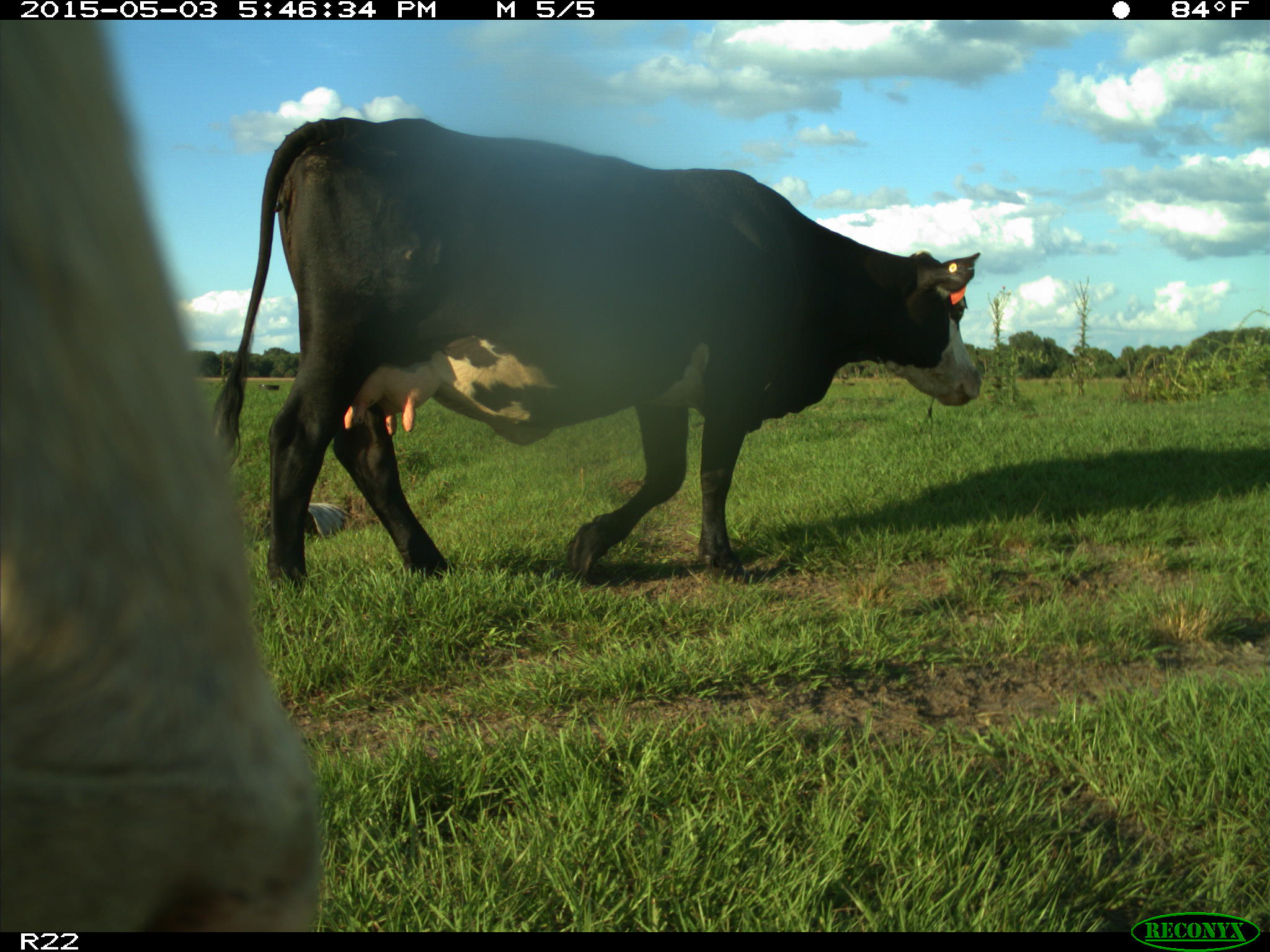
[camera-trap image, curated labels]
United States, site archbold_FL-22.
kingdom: Animalia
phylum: Chordata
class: Mammalia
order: Artiodactyla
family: Bovidae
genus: Bos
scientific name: Bos taurus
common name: domestic cow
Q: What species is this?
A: Bos taurus (domestic cow).